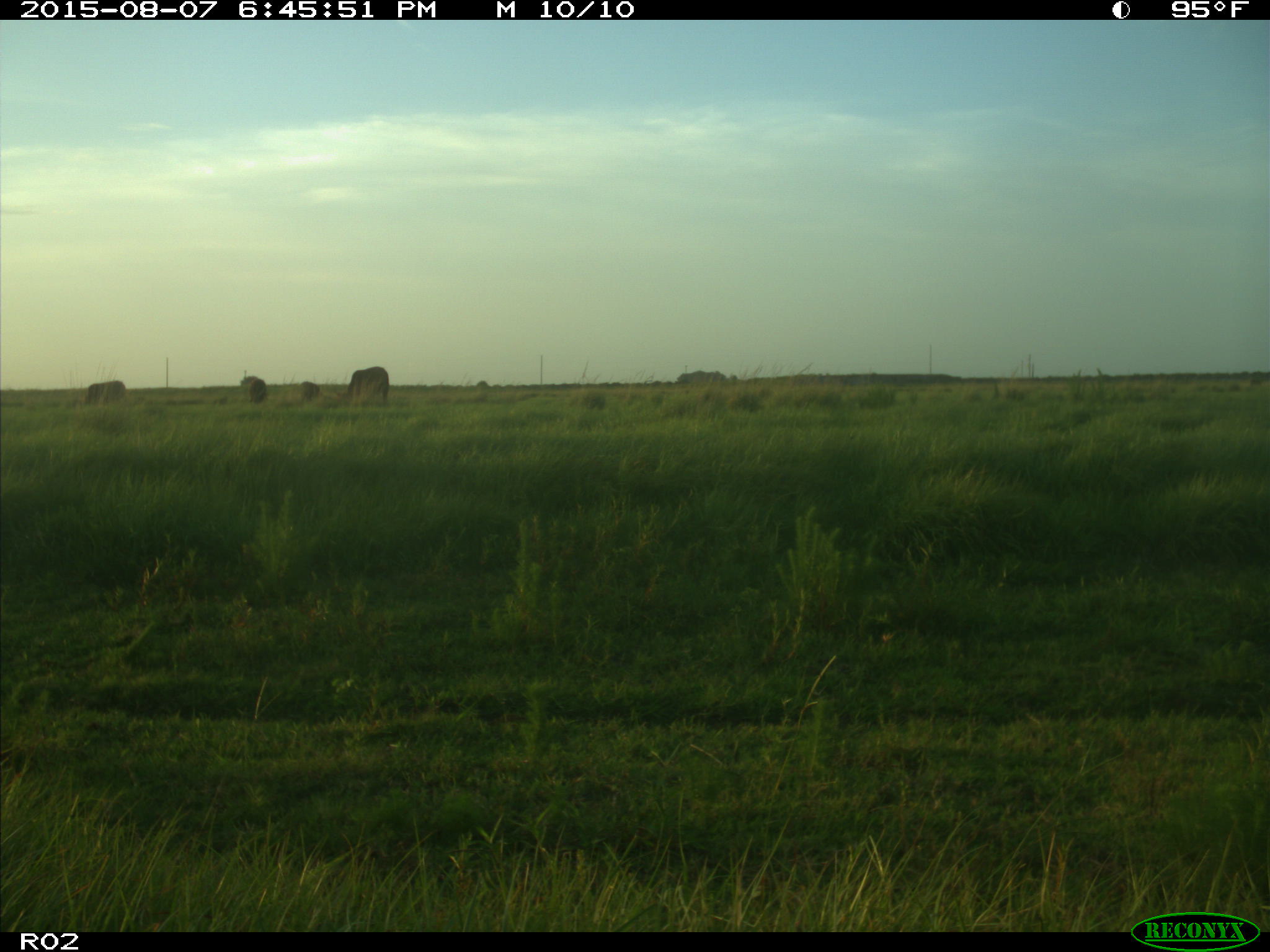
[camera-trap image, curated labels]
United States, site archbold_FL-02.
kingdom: Animalia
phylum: Chordata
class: Mammalia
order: Artiodactyla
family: Bovidae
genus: Bos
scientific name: Bos taurus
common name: domestic cow